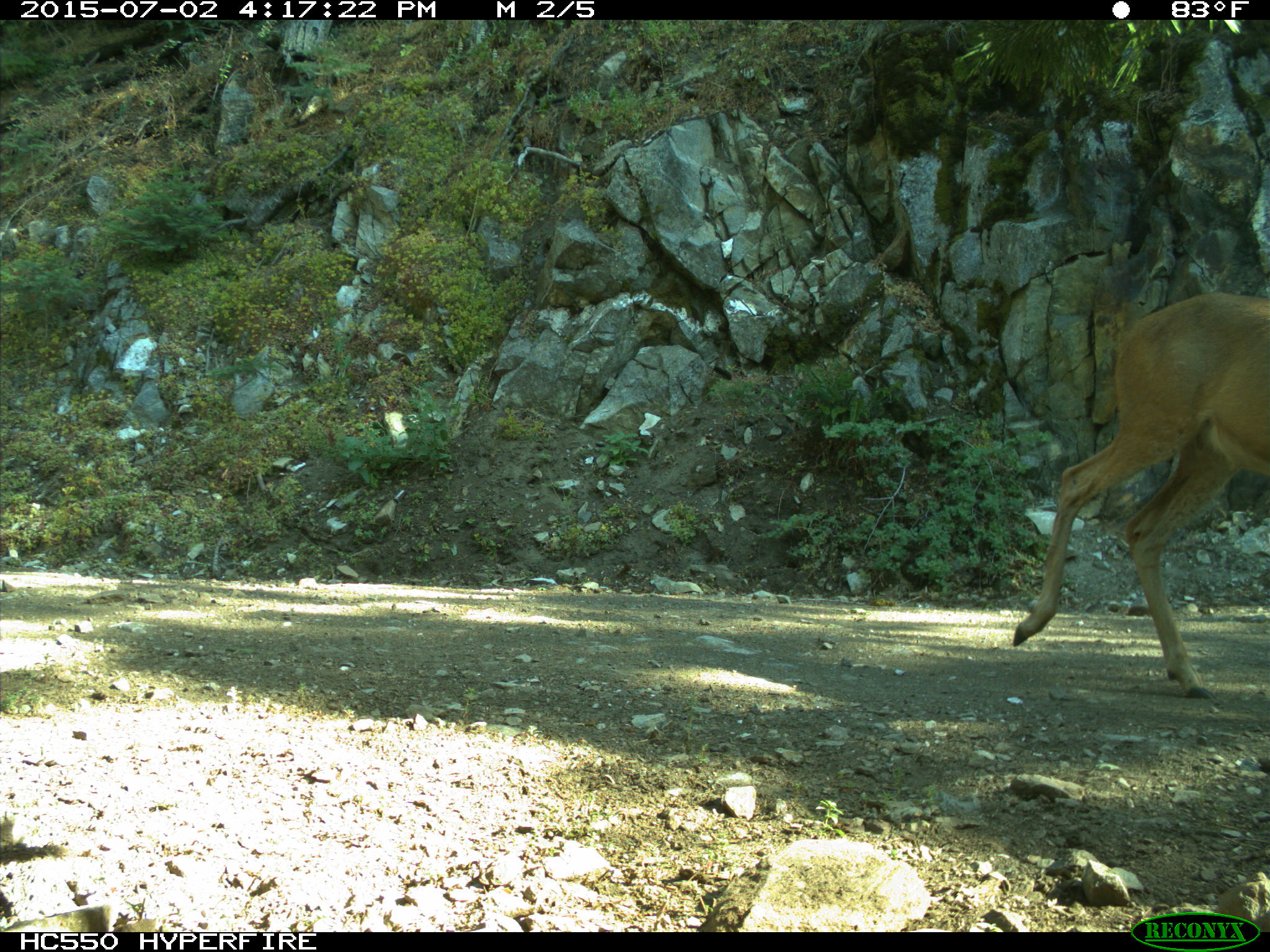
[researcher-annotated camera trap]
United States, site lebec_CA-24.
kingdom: Animalia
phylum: Chordata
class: Mammalia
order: Artiodactyla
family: Cervidae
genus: Odocoileus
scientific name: Odocoileus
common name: deer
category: unidentified deer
Unidentified deer (deer) (Odocoileus).